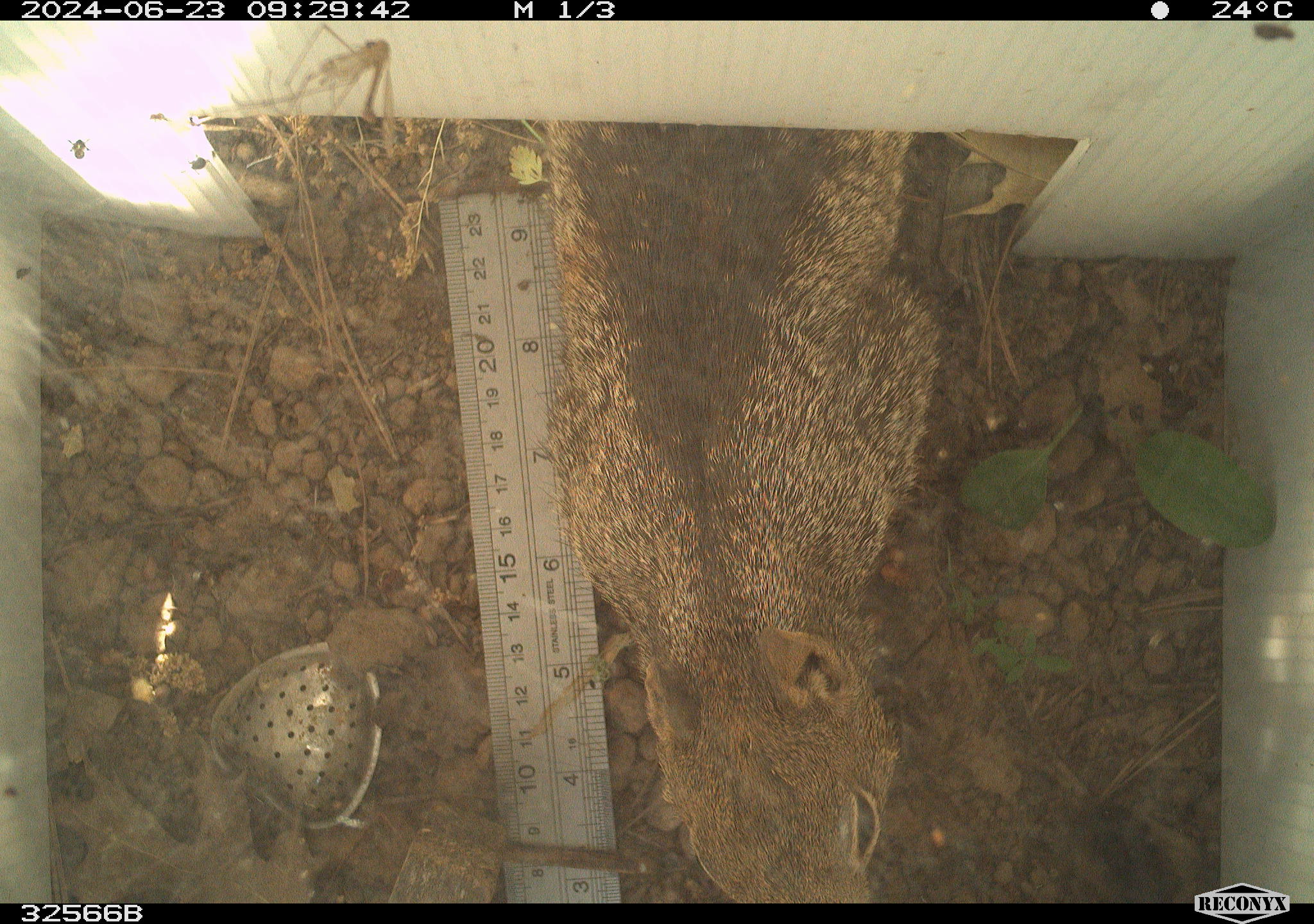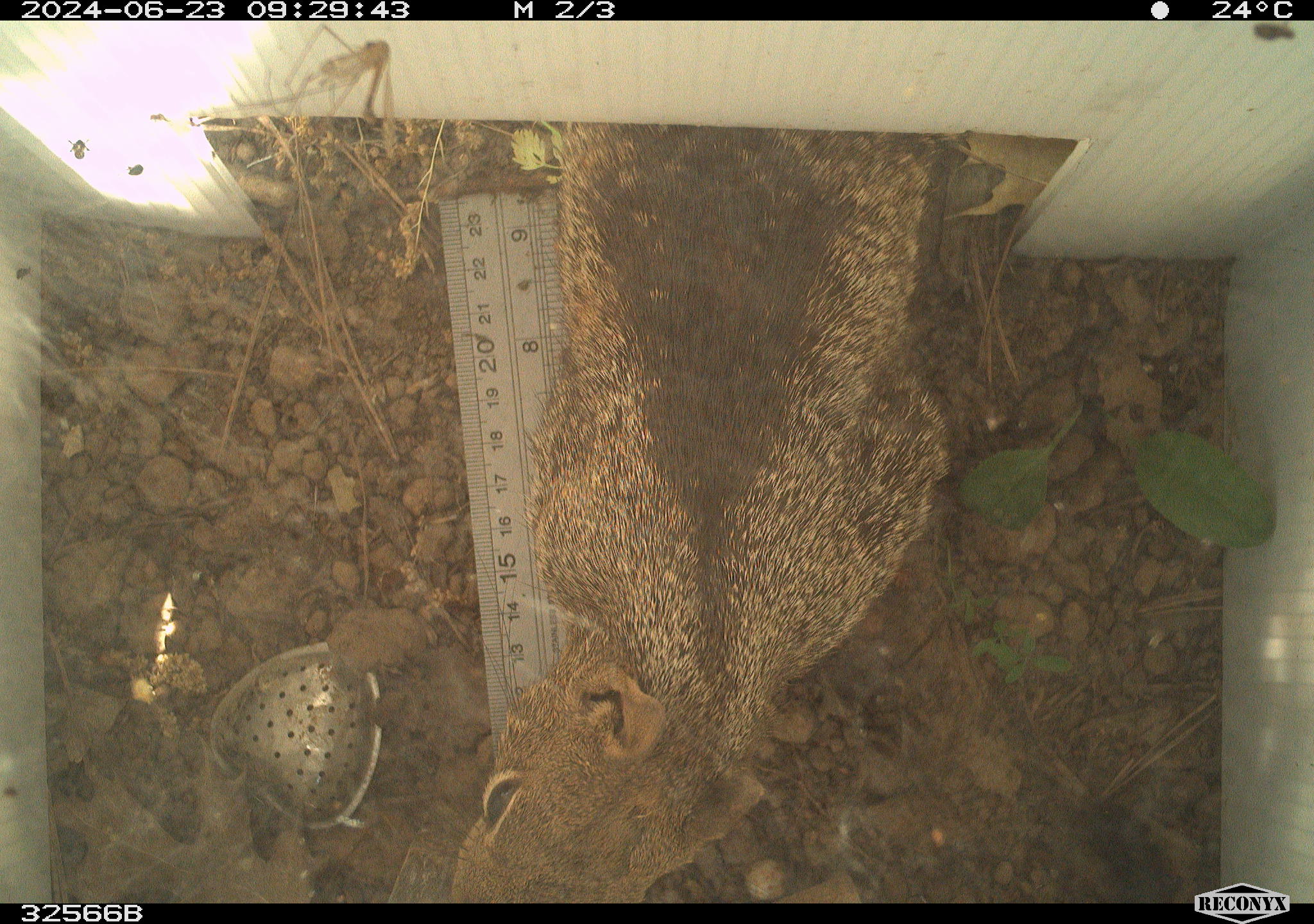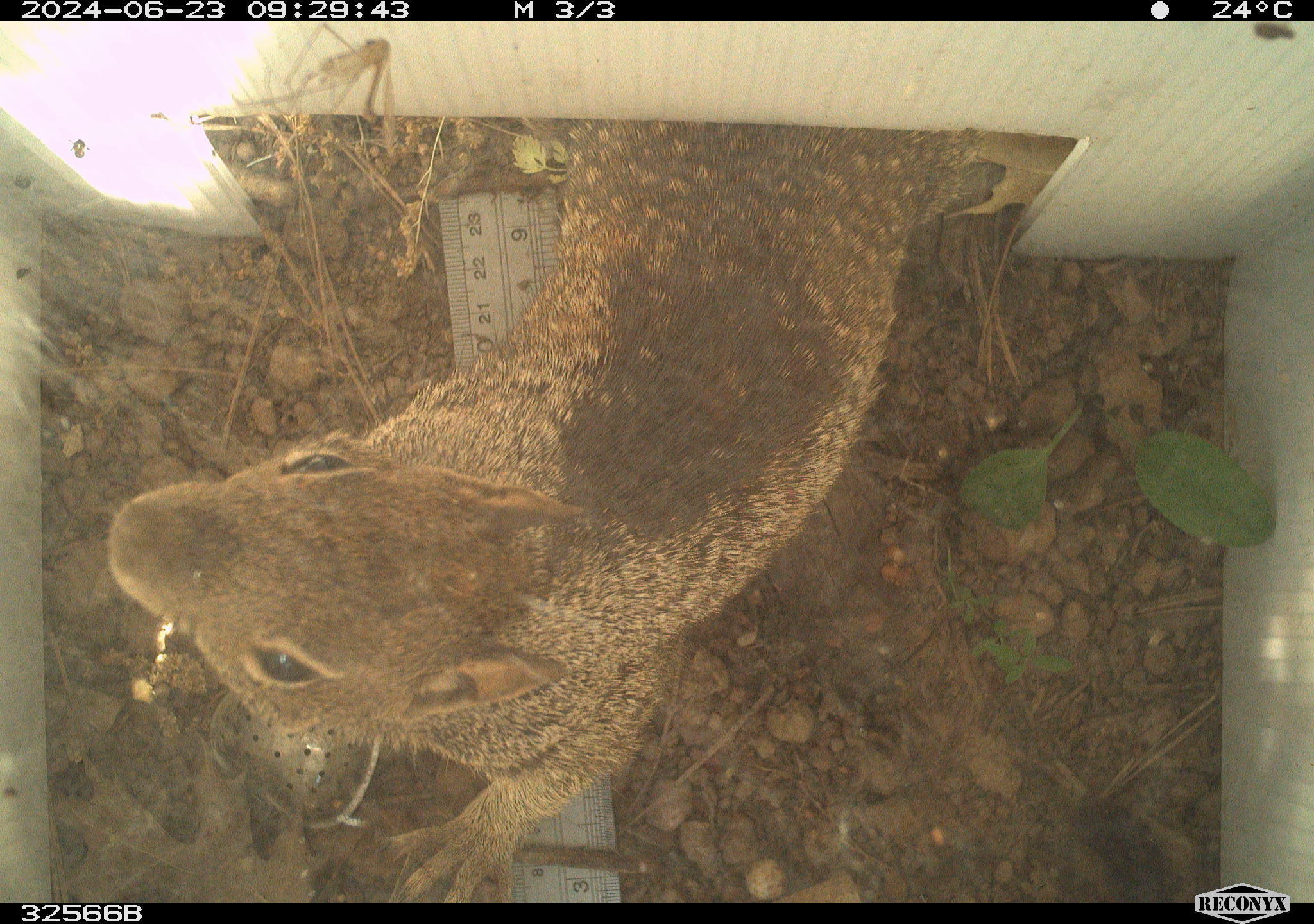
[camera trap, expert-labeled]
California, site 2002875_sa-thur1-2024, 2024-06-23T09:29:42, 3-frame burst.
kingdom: Animalia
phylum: Chordata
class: Mammalia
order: Rodentia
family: Sciuridae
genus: Otospermophilus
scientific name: Otospermophilus beecheyi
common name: california ground squirrel